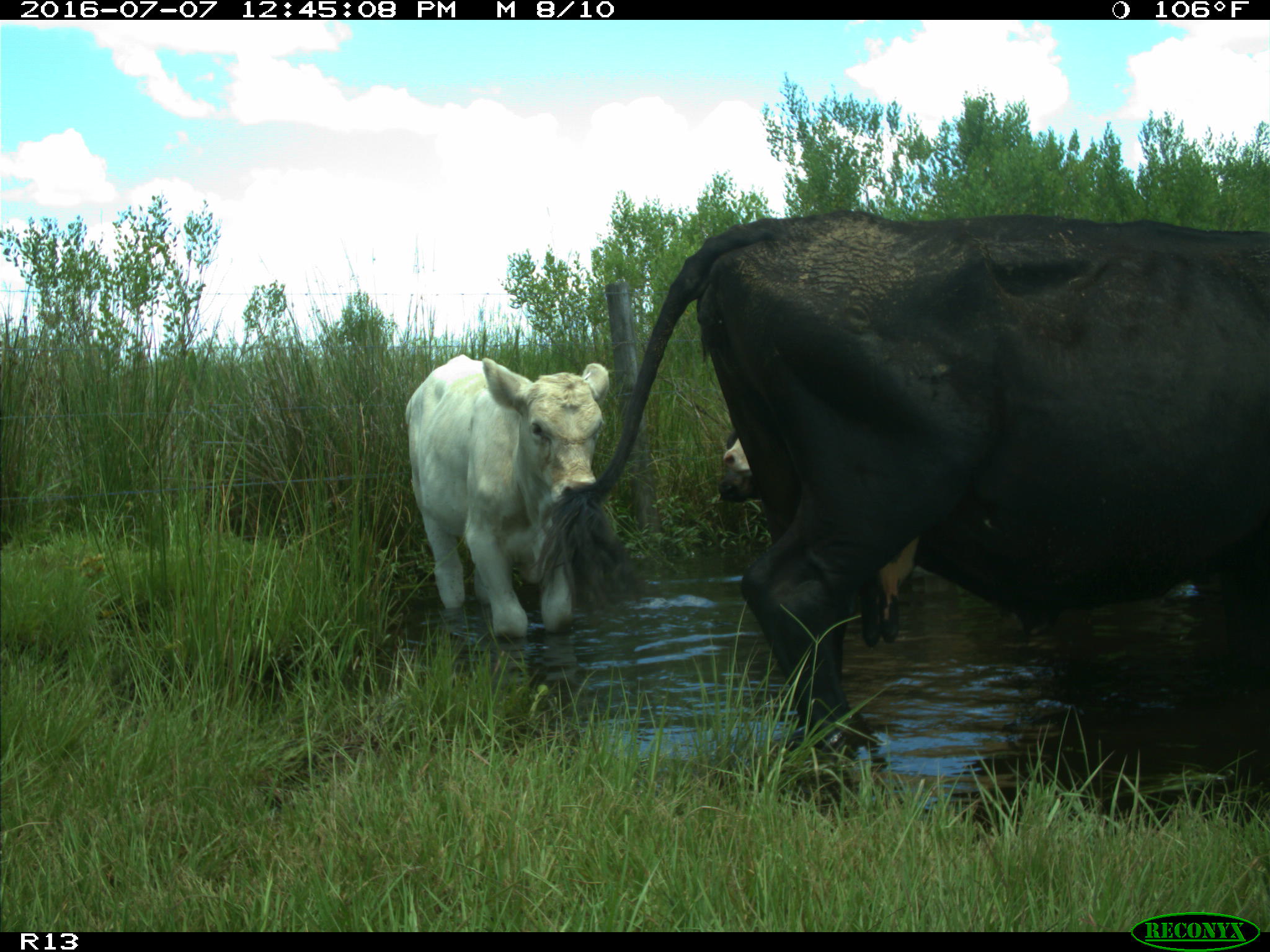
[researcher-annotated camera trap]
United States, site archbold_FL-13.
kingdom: Animalia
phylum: Chordata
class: Mammalia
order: Artiodactyla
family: Bovidae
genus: Bos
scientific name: Bos taurus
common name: domestic cow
Bos taurus (domestic cow).